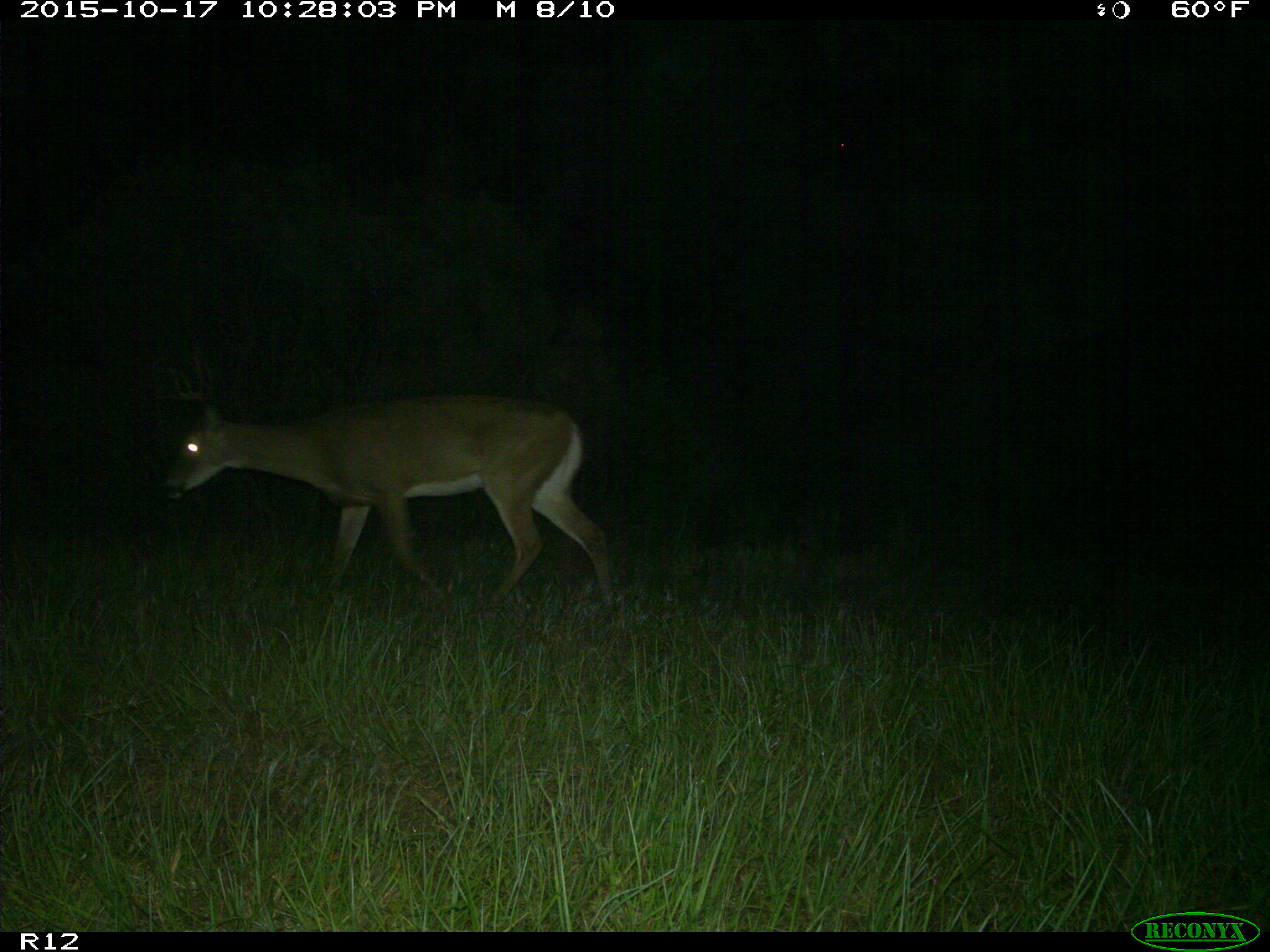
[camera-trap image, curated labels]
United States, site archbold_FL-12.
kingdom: Animalia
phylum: Chordata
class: Mammalia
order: Artiodactyla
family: Cervidae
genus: Odocoileus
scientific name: Odocoileus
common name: deer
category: unidentified deer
Unidentified deer (deer) (Odocoileus).